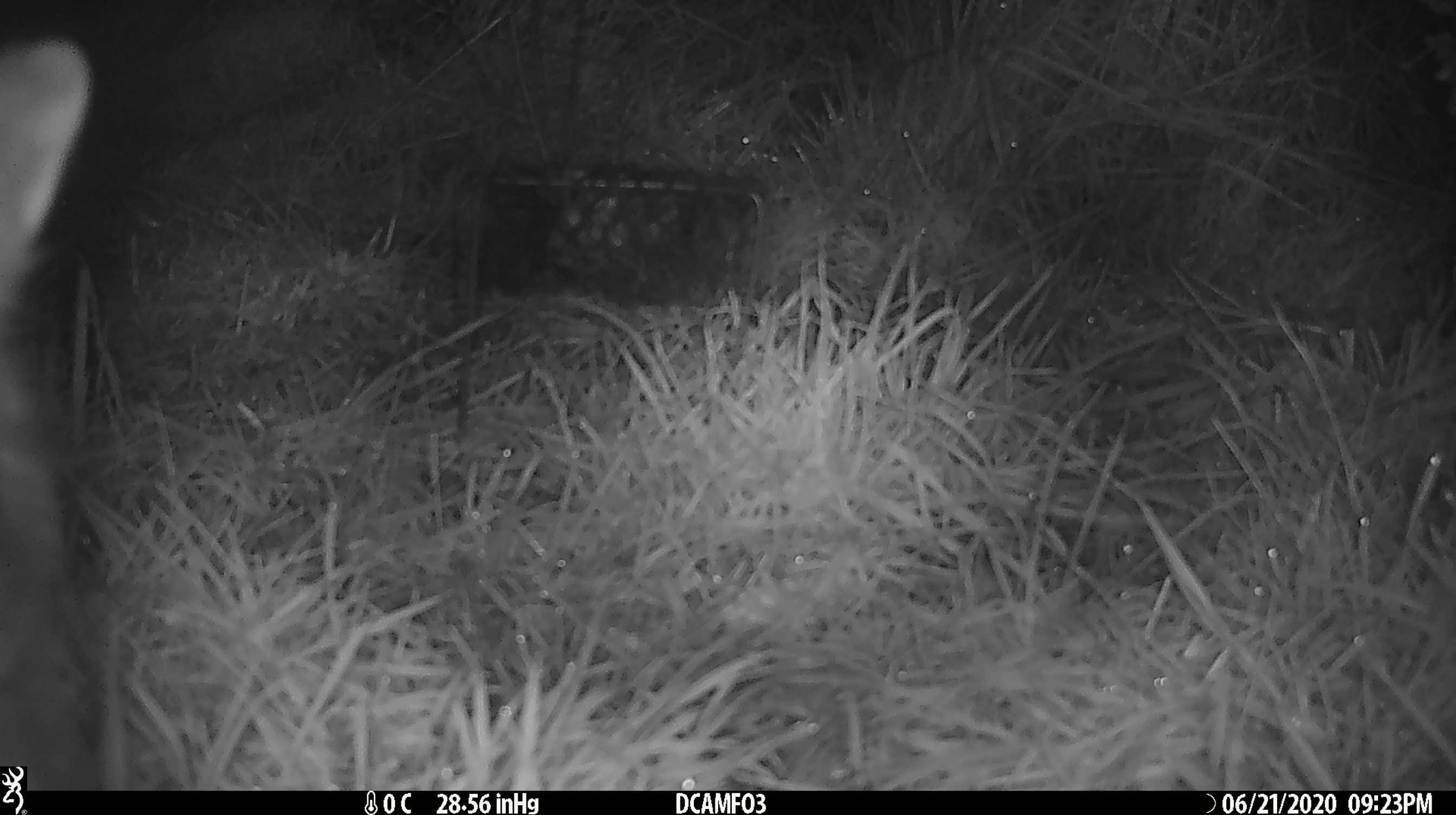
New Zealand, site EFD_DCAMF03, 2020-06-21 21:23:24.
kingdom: Animalia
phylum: Chordata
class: Mammalia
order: Diprotodontia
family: Phalangeridae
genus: Trichosurus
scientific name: Trichosurus vulpecula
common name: common brushtail possum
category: possum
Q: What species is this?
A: Possum (common brushtail possum) (Trichosurus vulpecula).